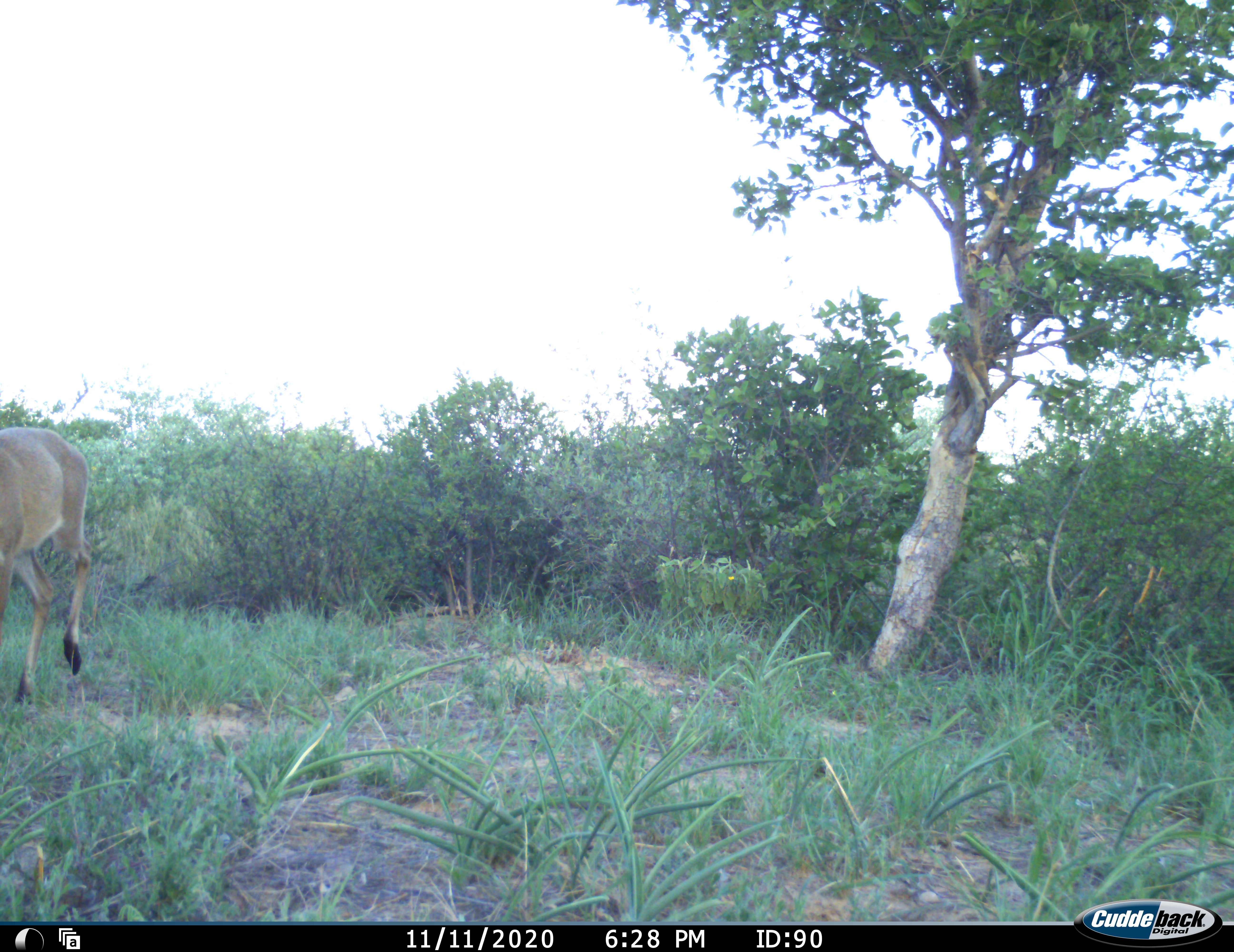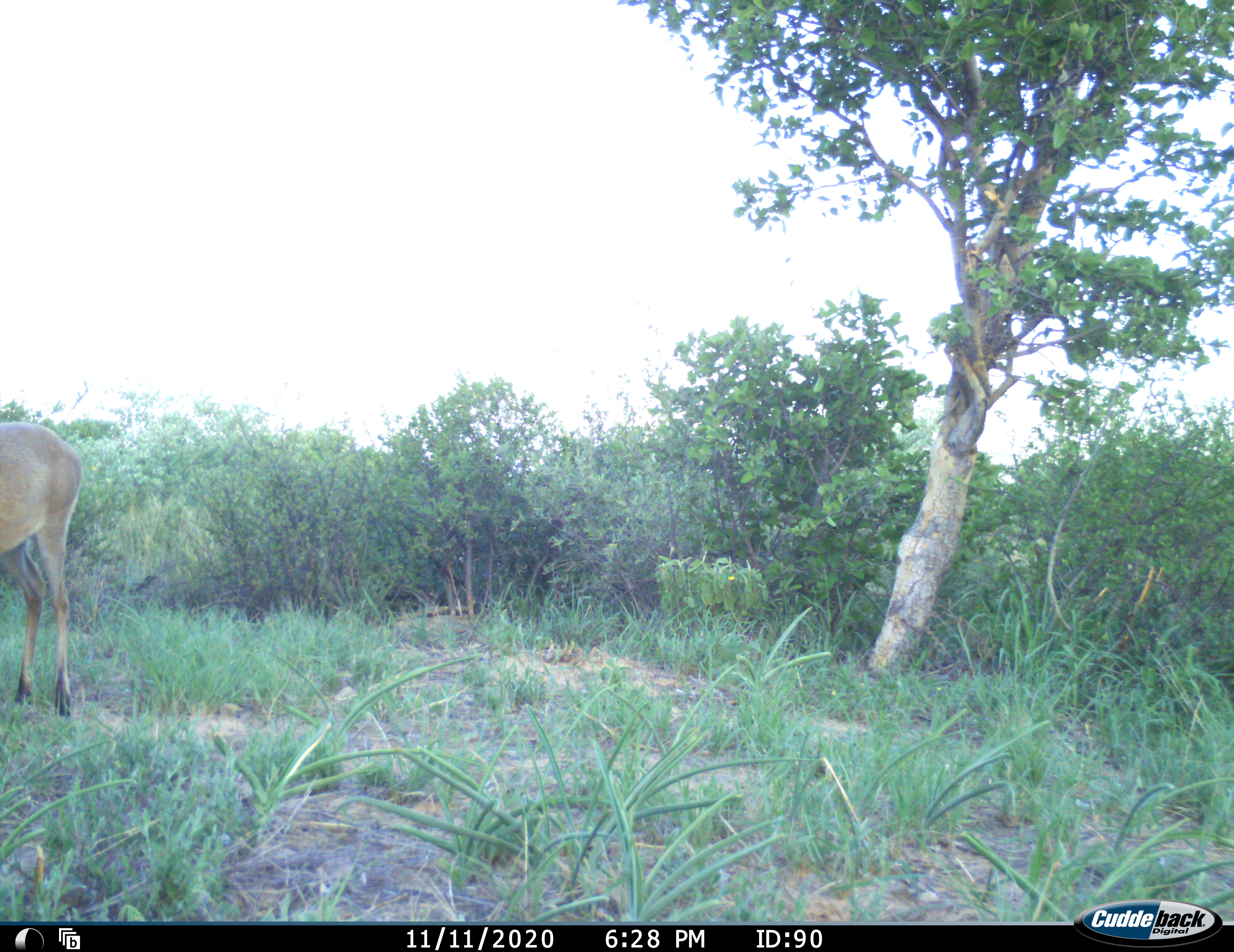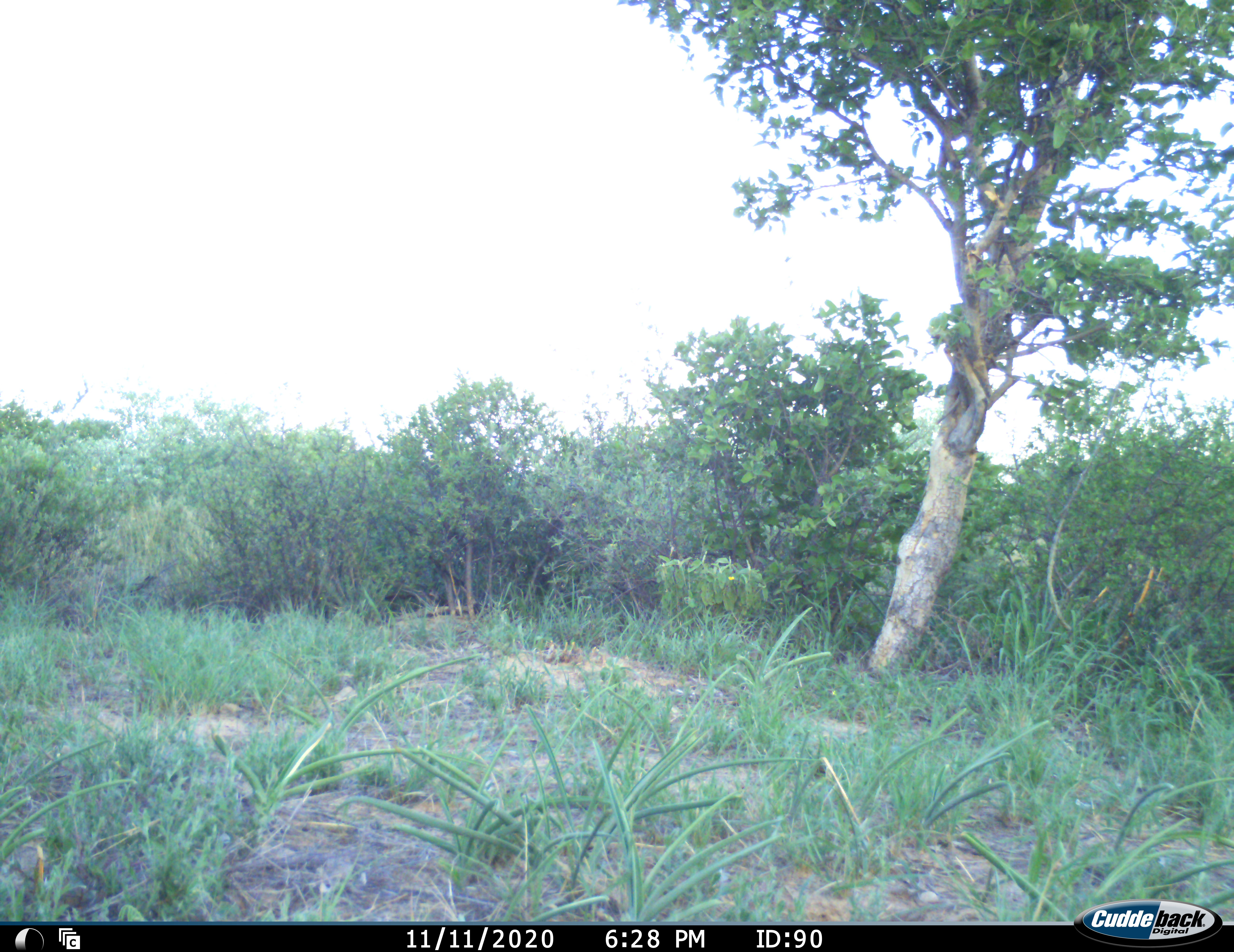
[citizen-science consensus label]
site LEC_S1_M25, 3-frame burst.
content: unidentified animal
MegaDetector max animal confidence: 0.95